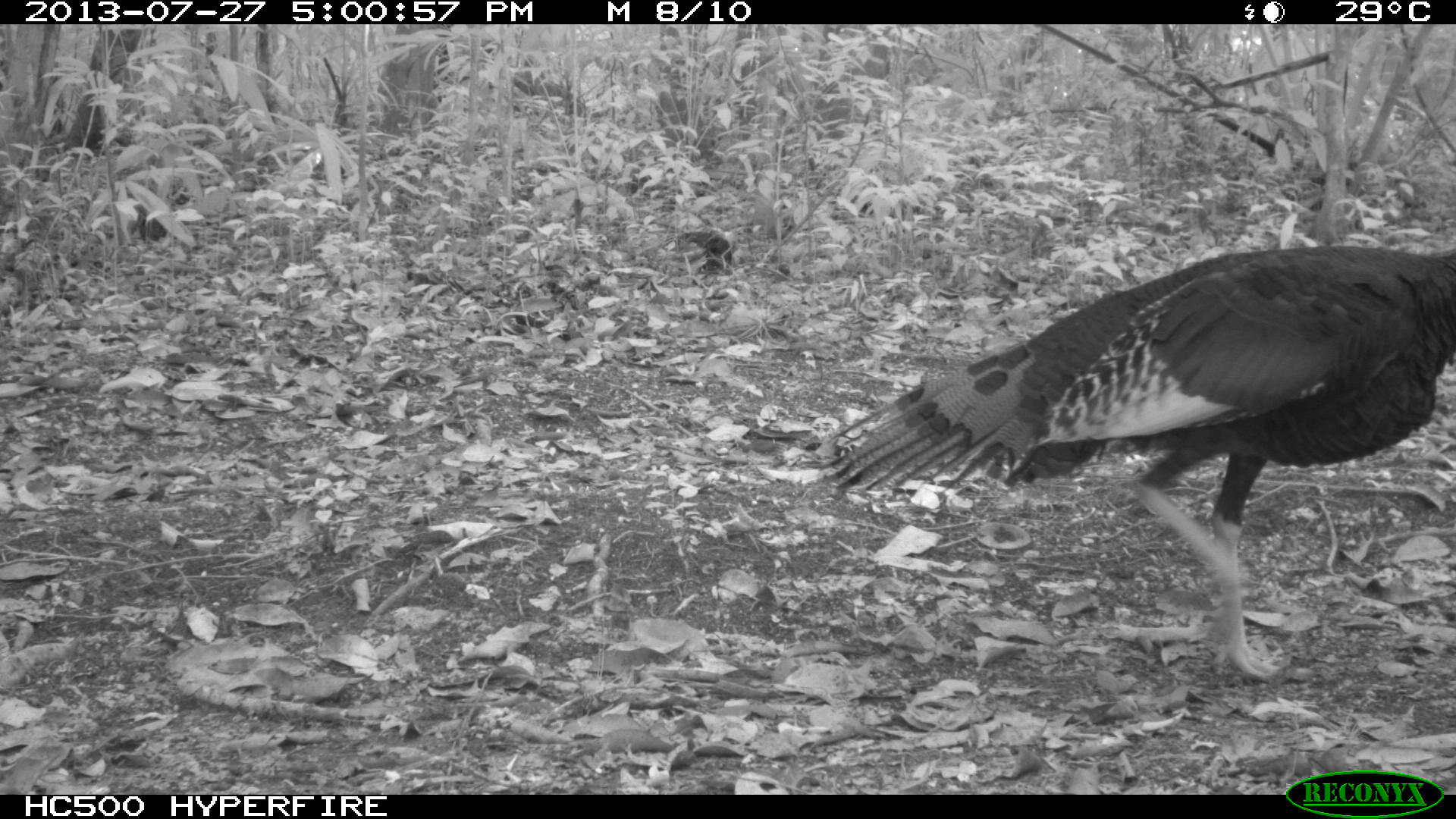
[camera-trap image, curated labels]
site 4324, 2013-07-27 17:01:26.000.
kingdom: Animalia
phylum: Chordata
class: Aves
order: Galliformes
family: Phasianidae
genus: Meleagris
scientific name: Meleagris ocellata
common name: ocellated turkey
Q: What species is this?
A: Meleagris ocellata (ocellated turkey).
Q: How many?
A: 1.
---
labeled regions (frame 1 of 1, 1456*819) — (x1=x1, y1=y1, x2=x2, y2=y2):
meleagris ocellata: (x1=804, y1=243, x2=1456, y2=683)